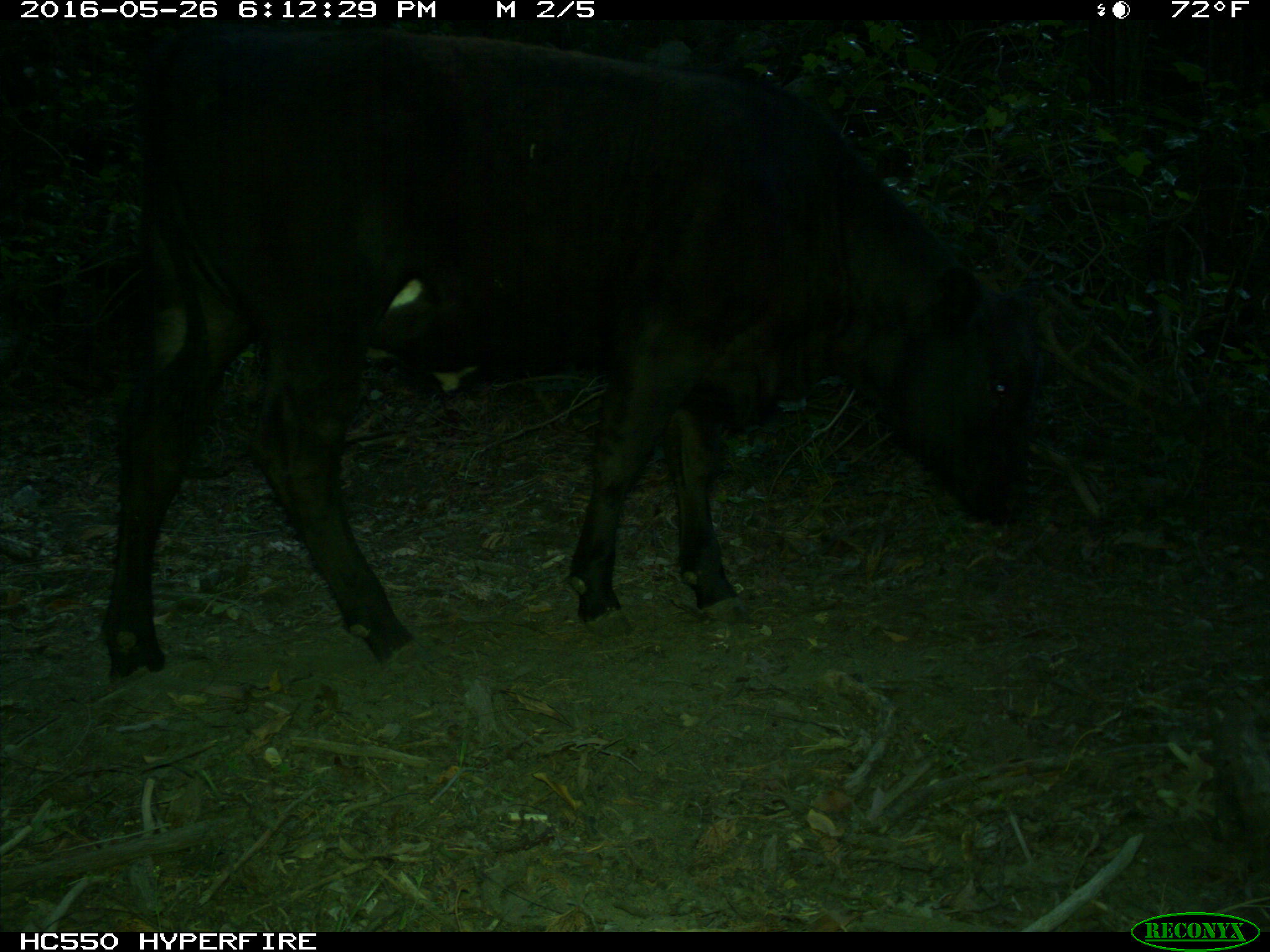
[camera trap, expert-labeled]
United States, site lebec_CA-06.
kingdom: Animalia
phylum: Chordata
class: Mammalia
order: Artiodactyla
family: Bovidae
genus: Bos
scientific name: Bos taurus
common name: domestic cow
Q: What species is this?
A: Bos taurus (domestic cow).